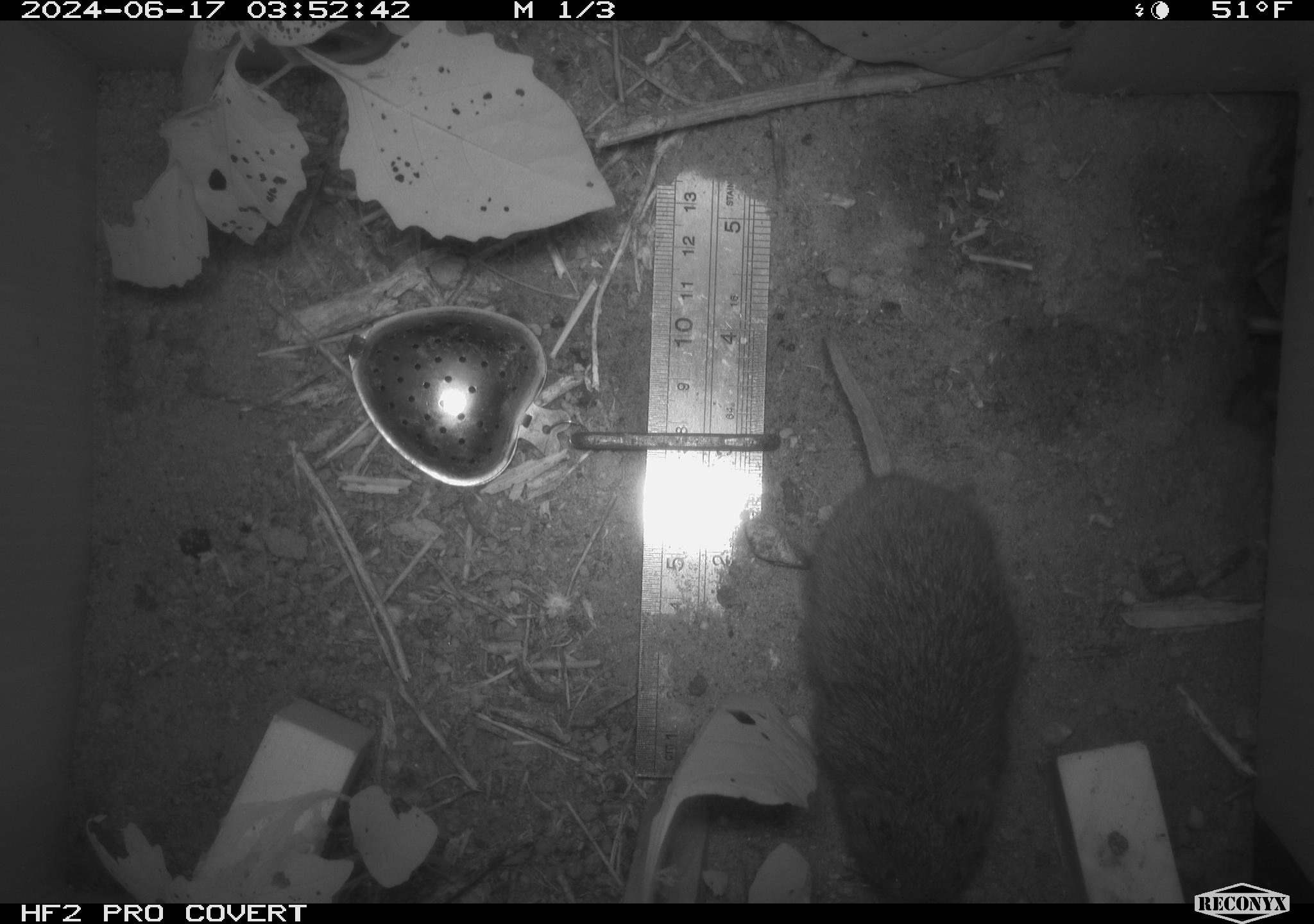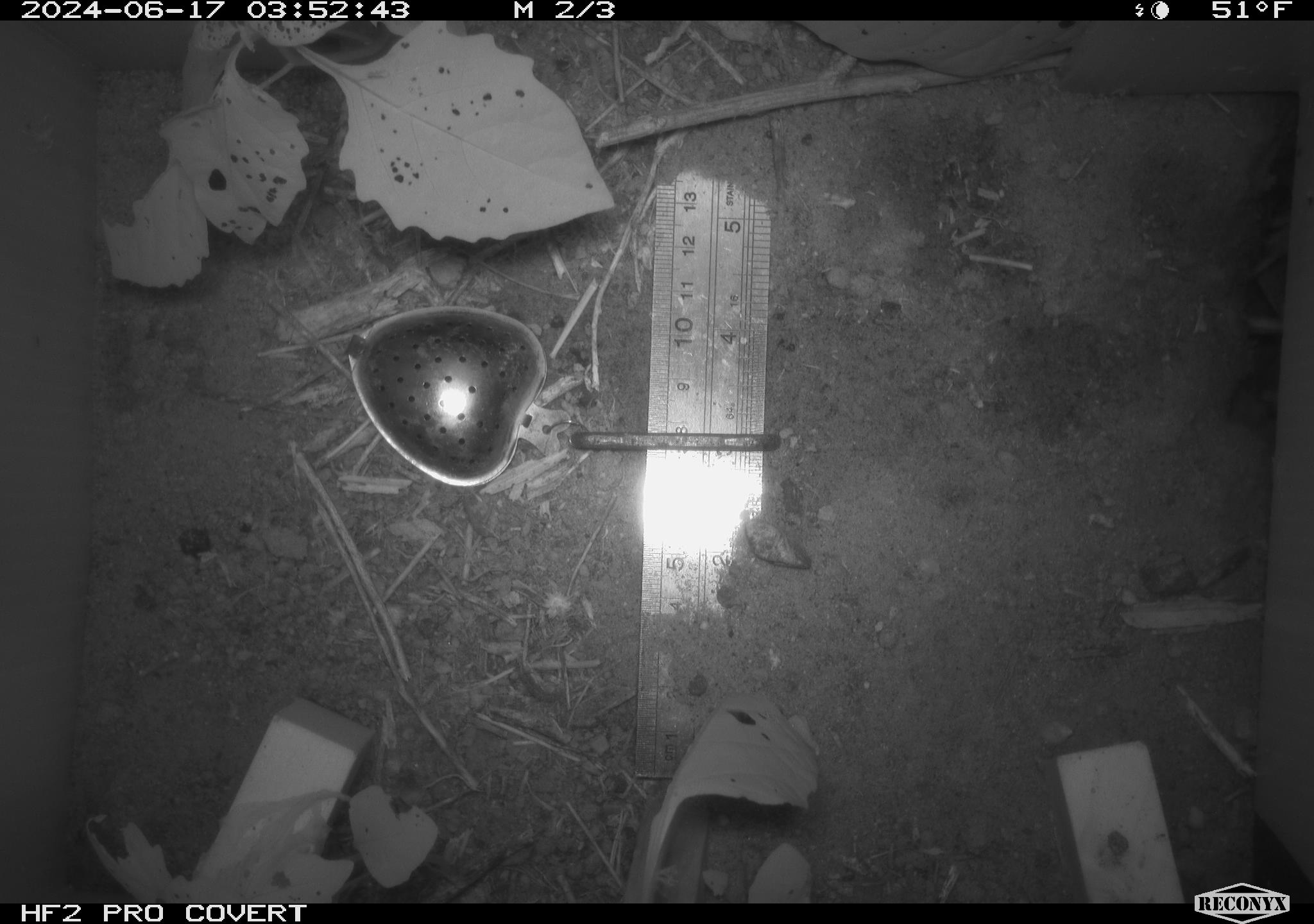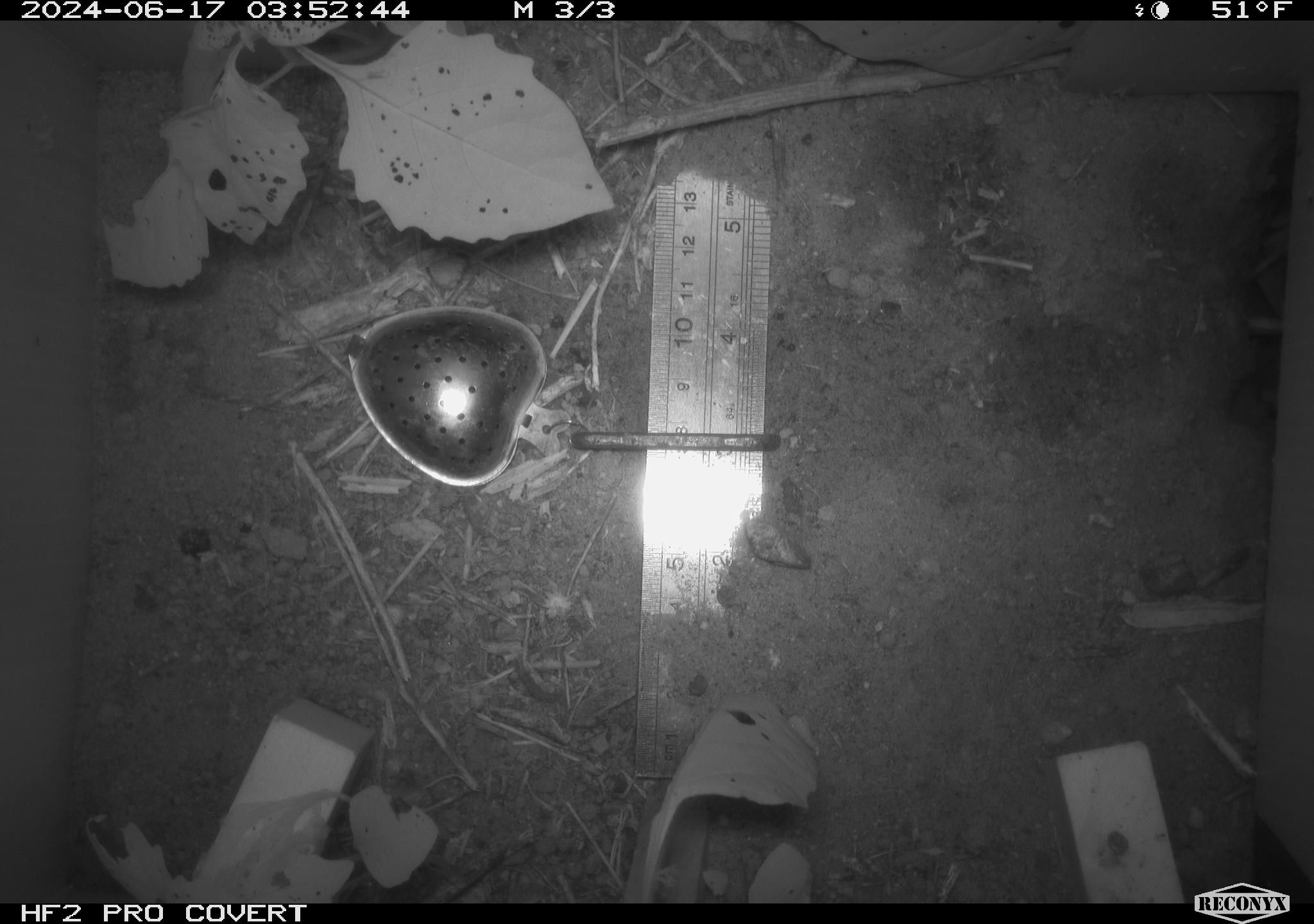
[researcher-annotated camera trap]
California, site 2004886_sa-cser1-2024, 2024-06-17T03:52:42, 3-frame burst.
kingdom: Animalia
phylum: Chordata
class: Mammalia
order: Rodentia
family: Cricetidae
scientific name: Cricetidae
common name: hamsters, voles, lemmings, and allies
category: cricetidae family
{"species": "cricetidae family (hamsters, voles, lemmings, and allies) (Cricetidae)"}